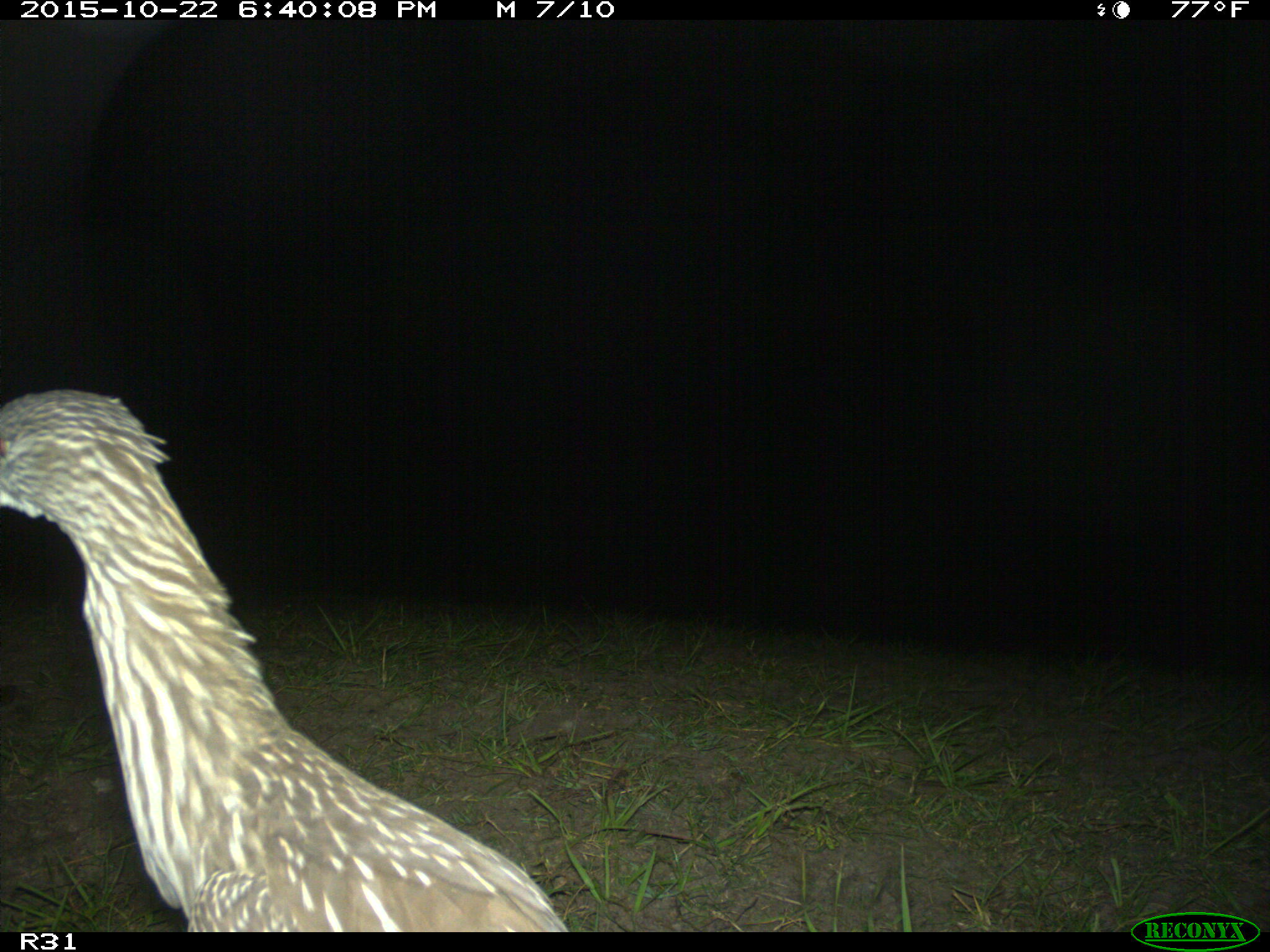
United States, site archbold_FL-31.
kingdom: Animalia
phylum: Chordata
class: Aves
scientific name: Aves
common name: birds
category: unidentified bird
Unidentified bird (birds) (Aves).